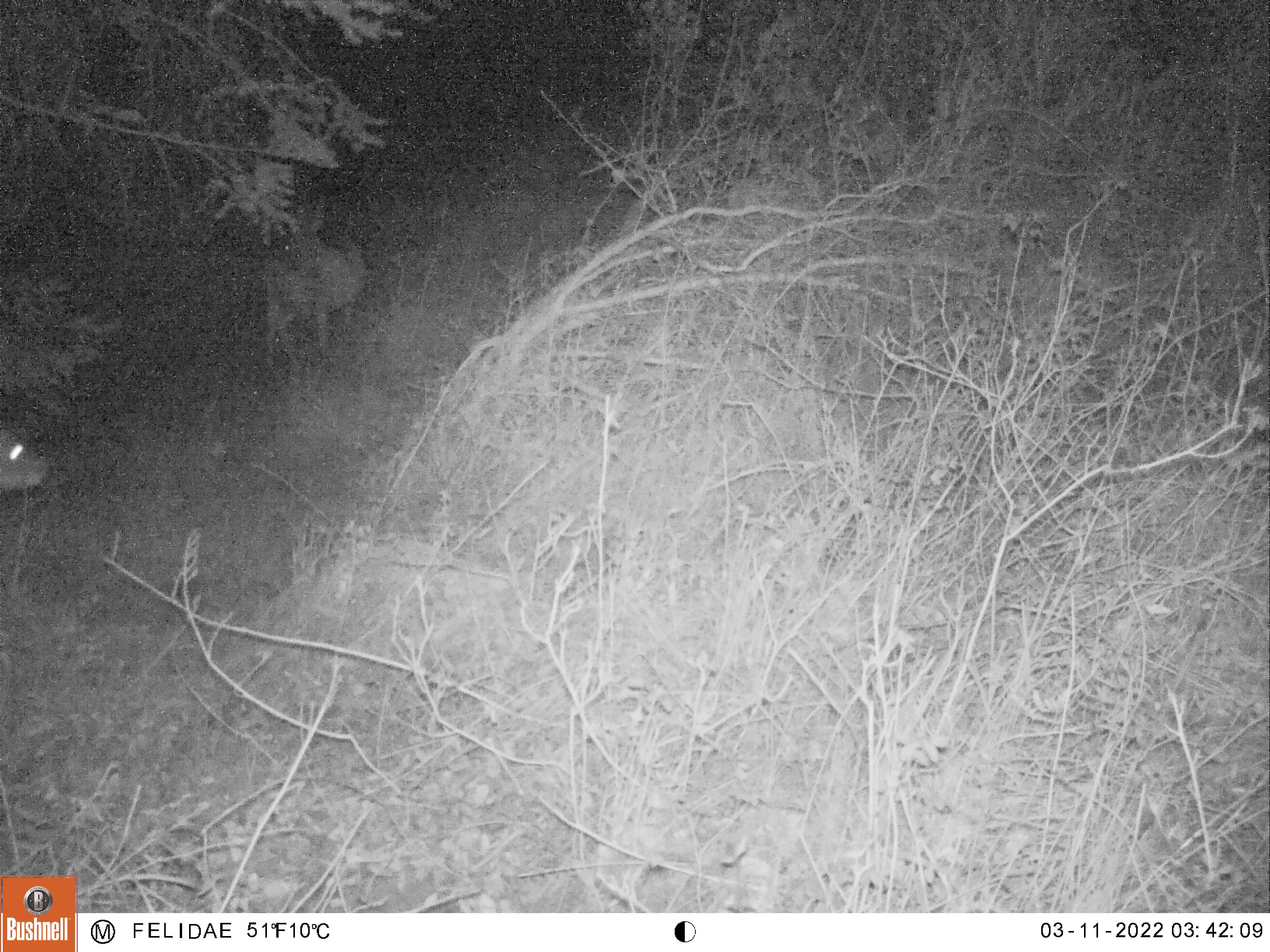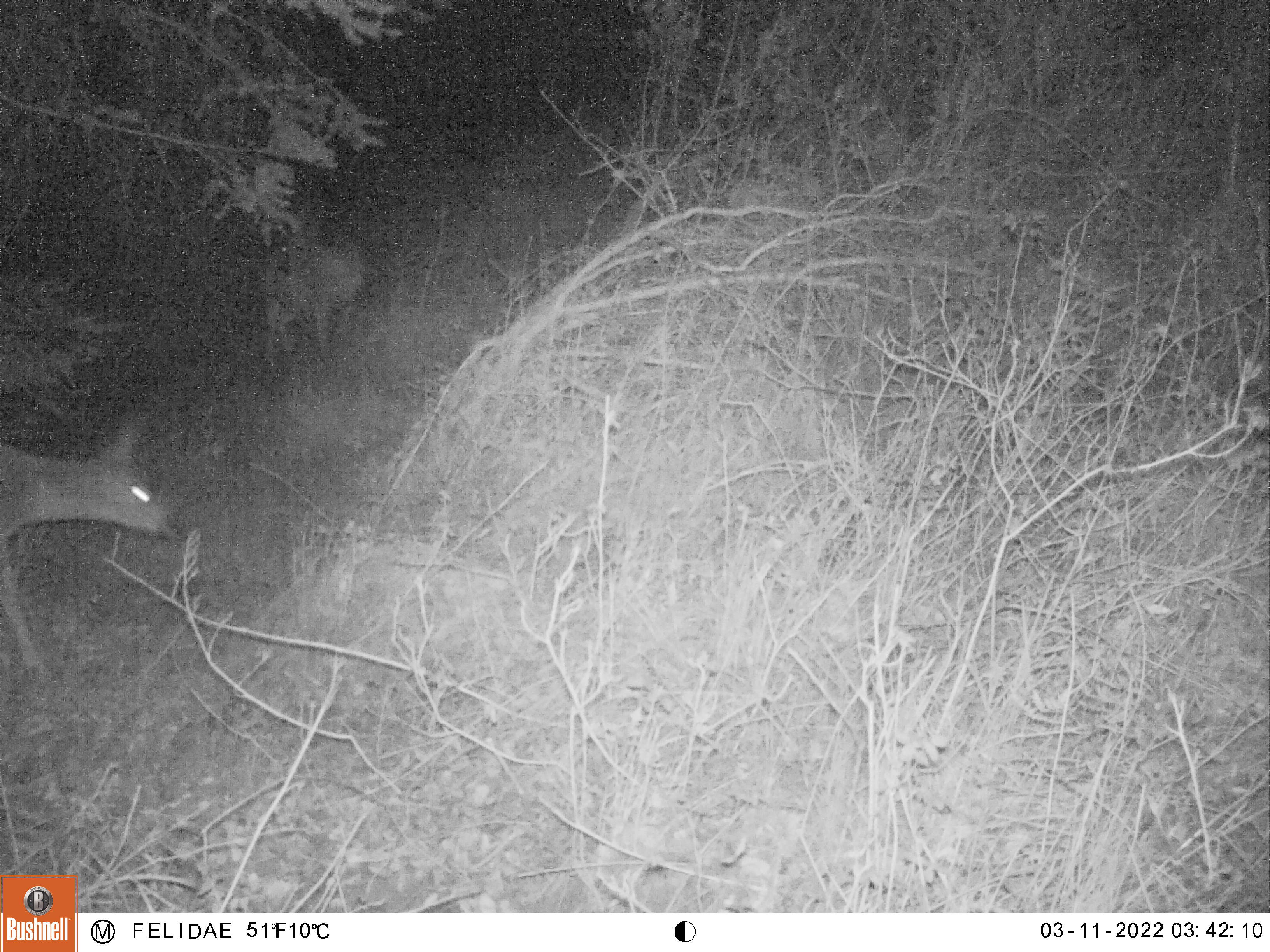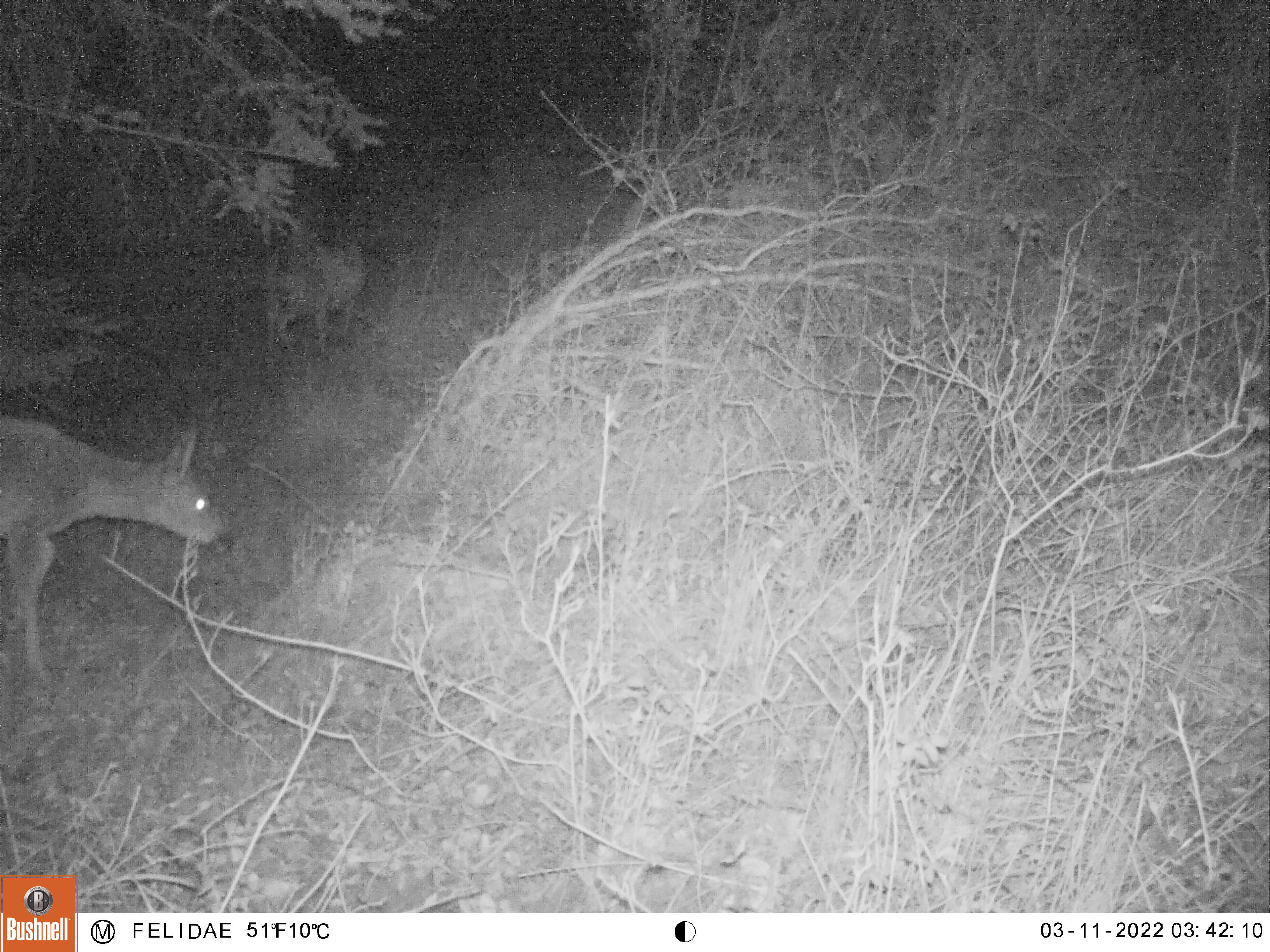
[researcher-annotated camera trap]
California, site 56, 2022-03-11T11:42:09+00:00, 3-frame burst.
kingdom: Animalia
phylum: Chordata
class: Mammalia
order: Artiodactyla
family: Cervidae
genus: Odocoileus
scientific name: Odocoileus hemionus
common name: mule deer